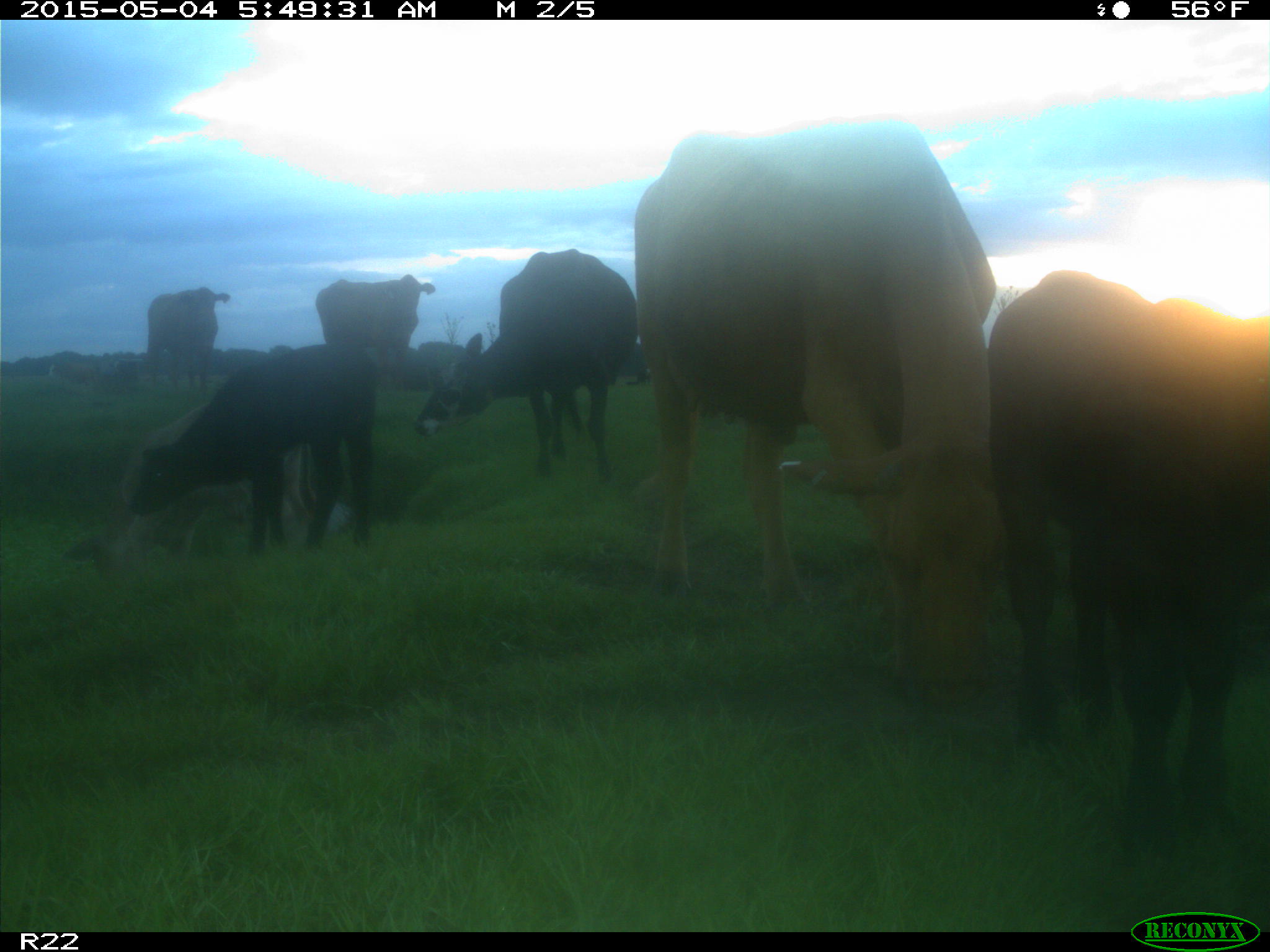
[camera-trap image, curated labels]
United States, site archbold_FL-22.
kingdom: Animalia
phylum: Chordata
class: Mammalia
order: Artiodactyla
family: Bovidae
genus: Bos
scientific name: Bos taurus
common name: domestic cow